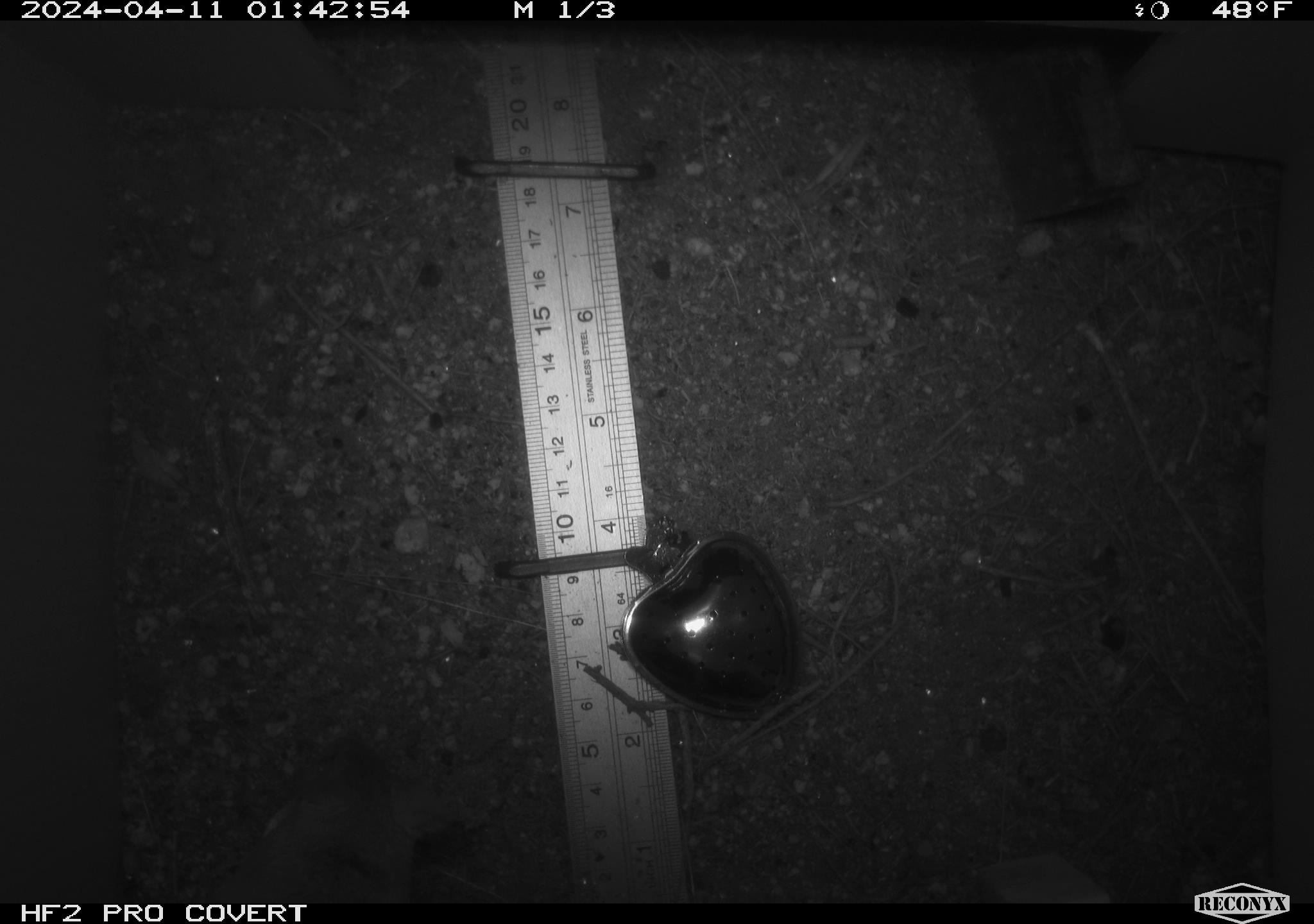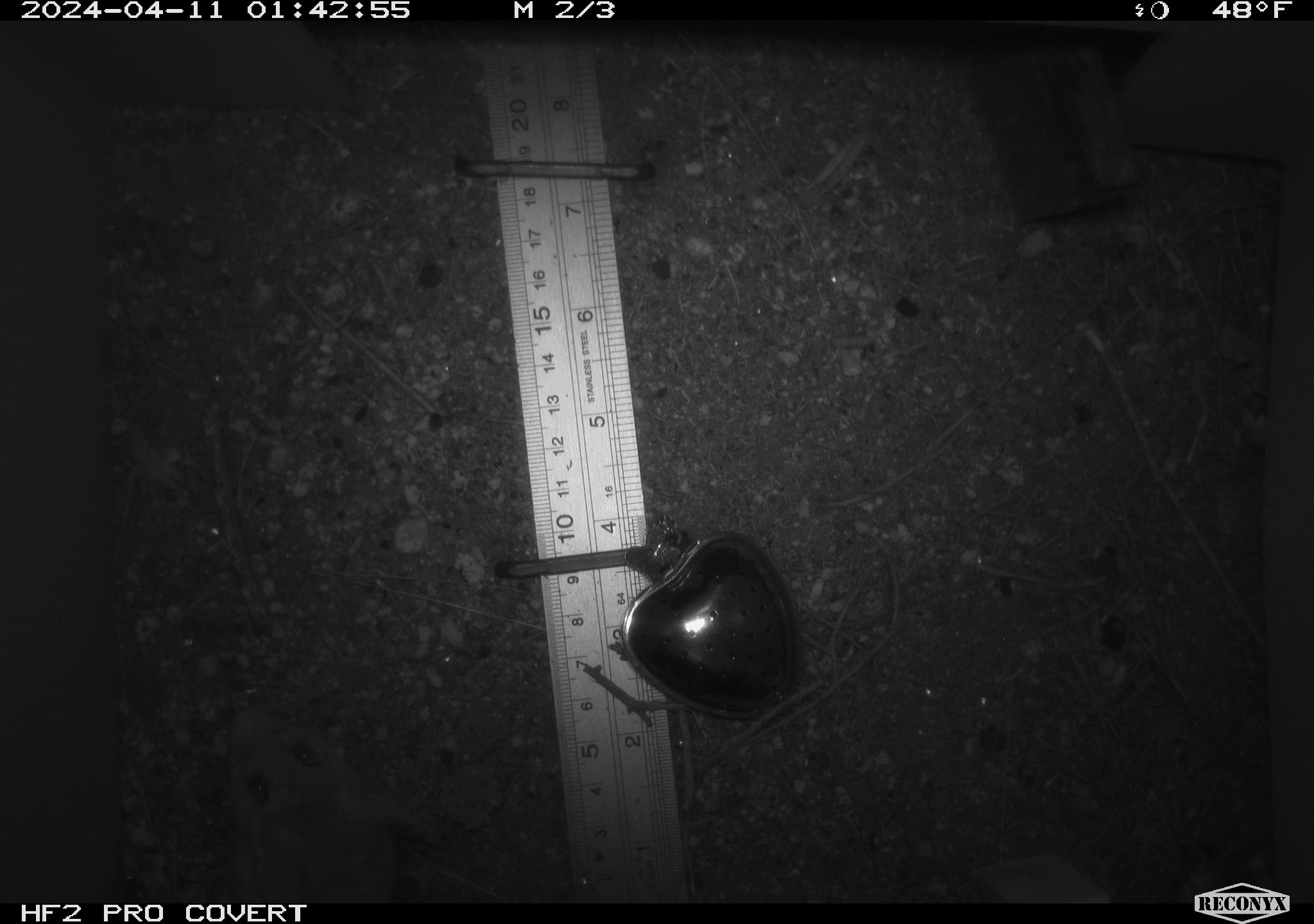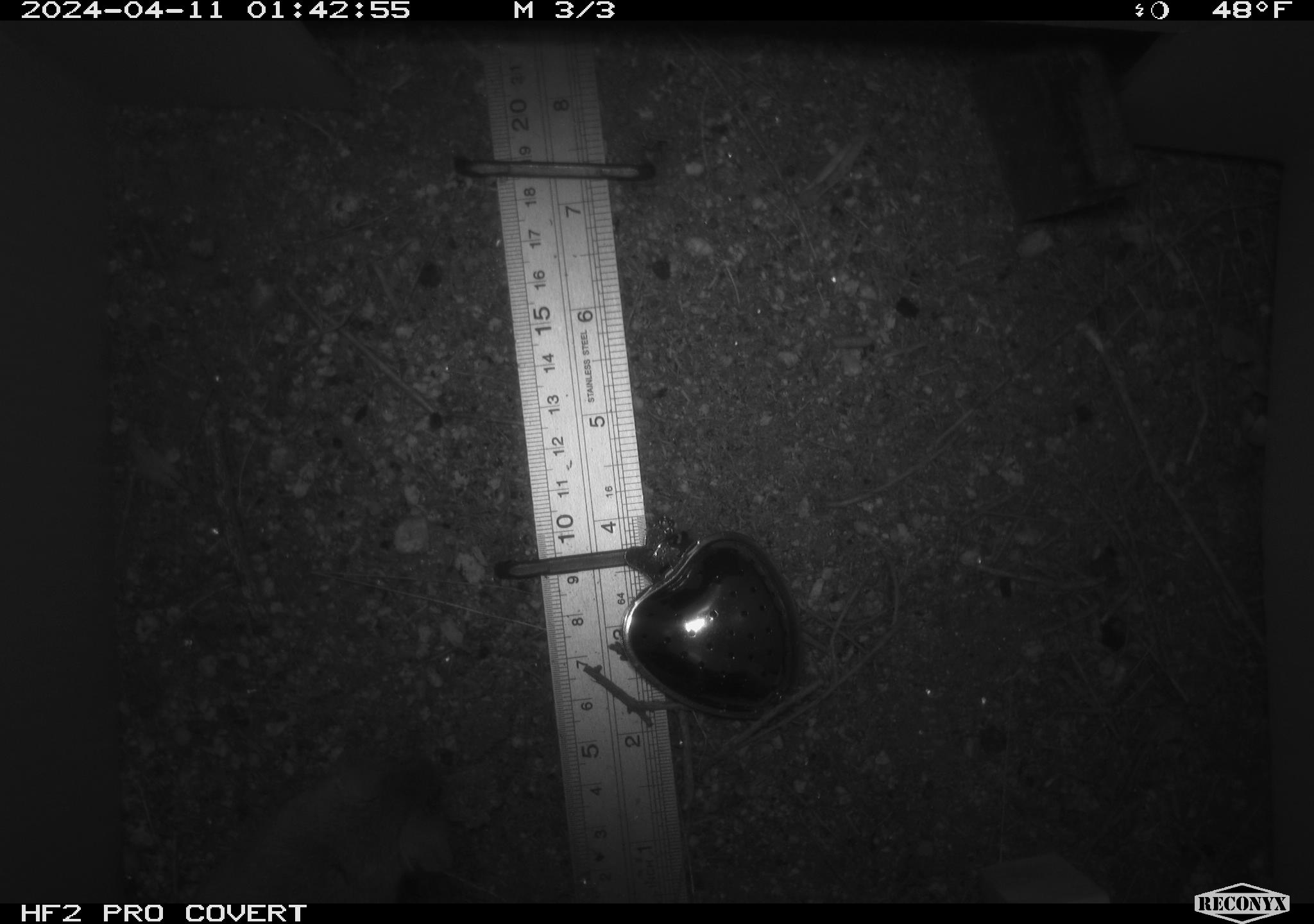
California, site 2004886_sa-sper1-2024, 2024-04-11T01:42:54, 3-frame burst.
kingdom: Animalia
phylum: Chordata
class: Mammalia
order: Rodentia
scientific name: Rodentia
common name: mouse species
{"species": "mouse species (Rodentia)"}